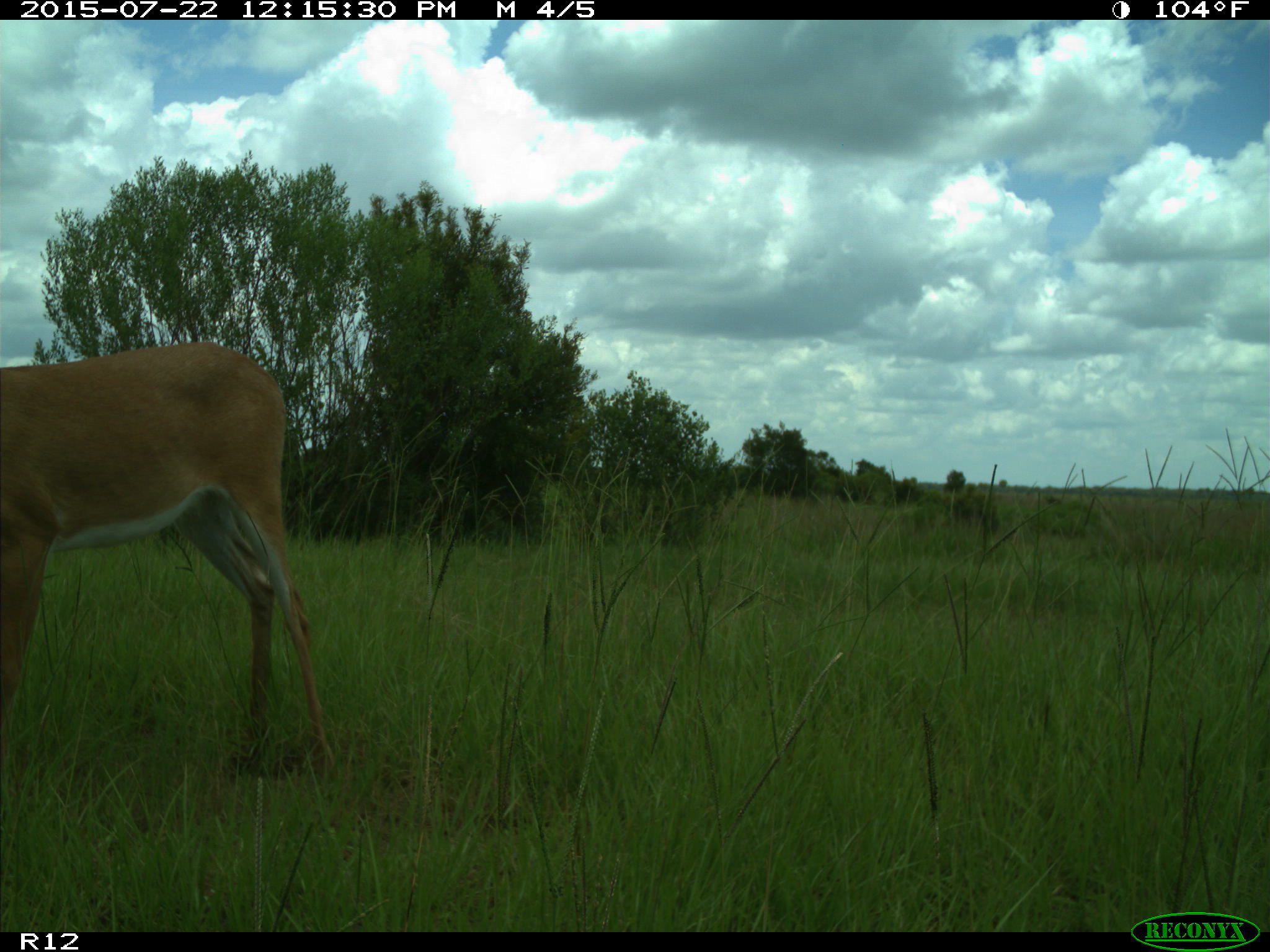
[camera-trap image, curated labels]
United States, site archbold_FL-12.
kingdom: Animalia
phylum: Chordata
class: Mammalia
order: Artiodactyla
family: Cervidae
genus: Odocoileus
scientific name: Odocoileus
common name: deer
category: unidentified deer